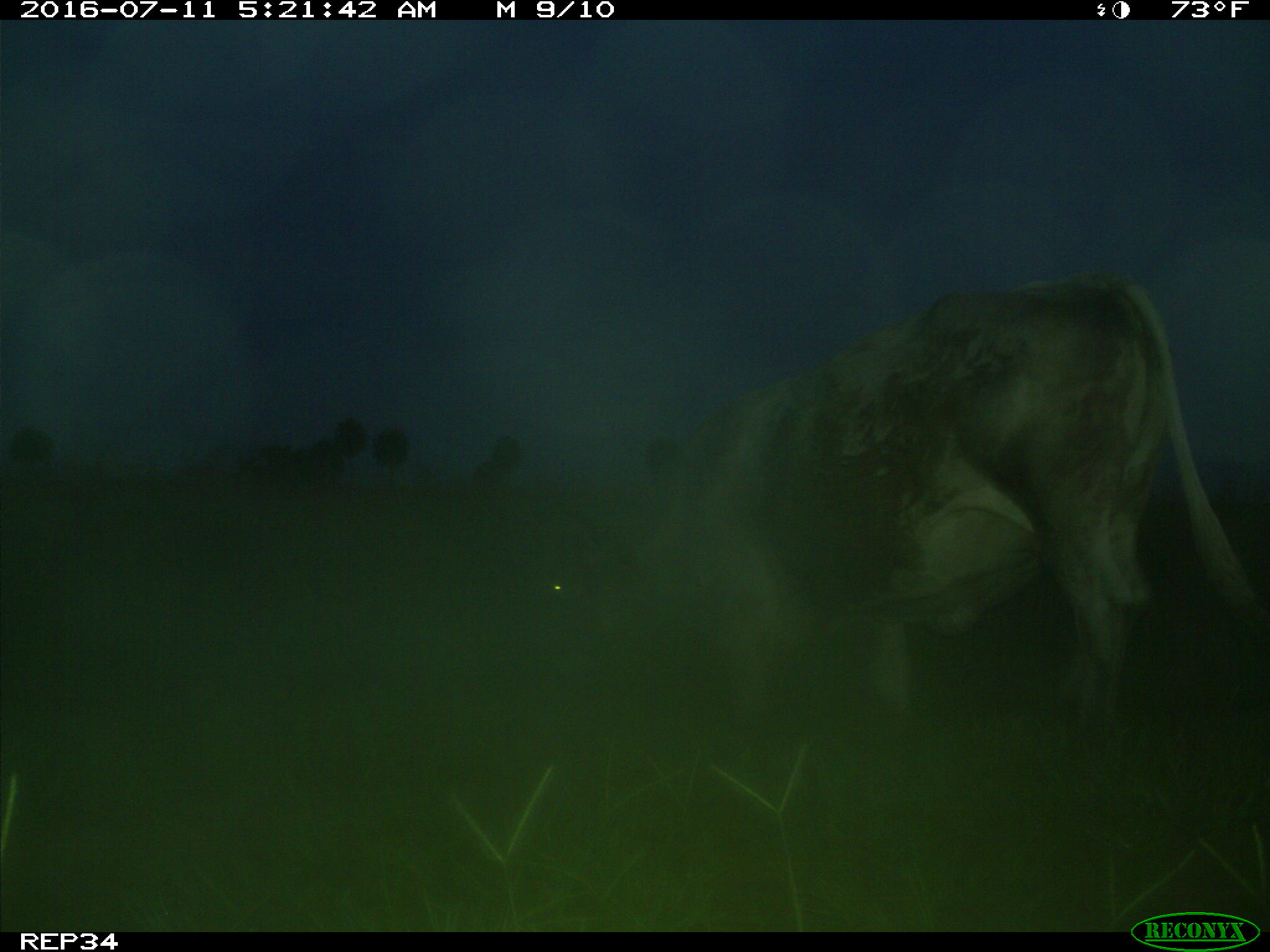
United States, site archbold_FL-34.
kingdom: Animalia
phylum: Chordata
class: Mammalia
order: Artiodactyla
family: Bovidae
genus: Bos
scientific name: Bos taurus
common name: domestic cow